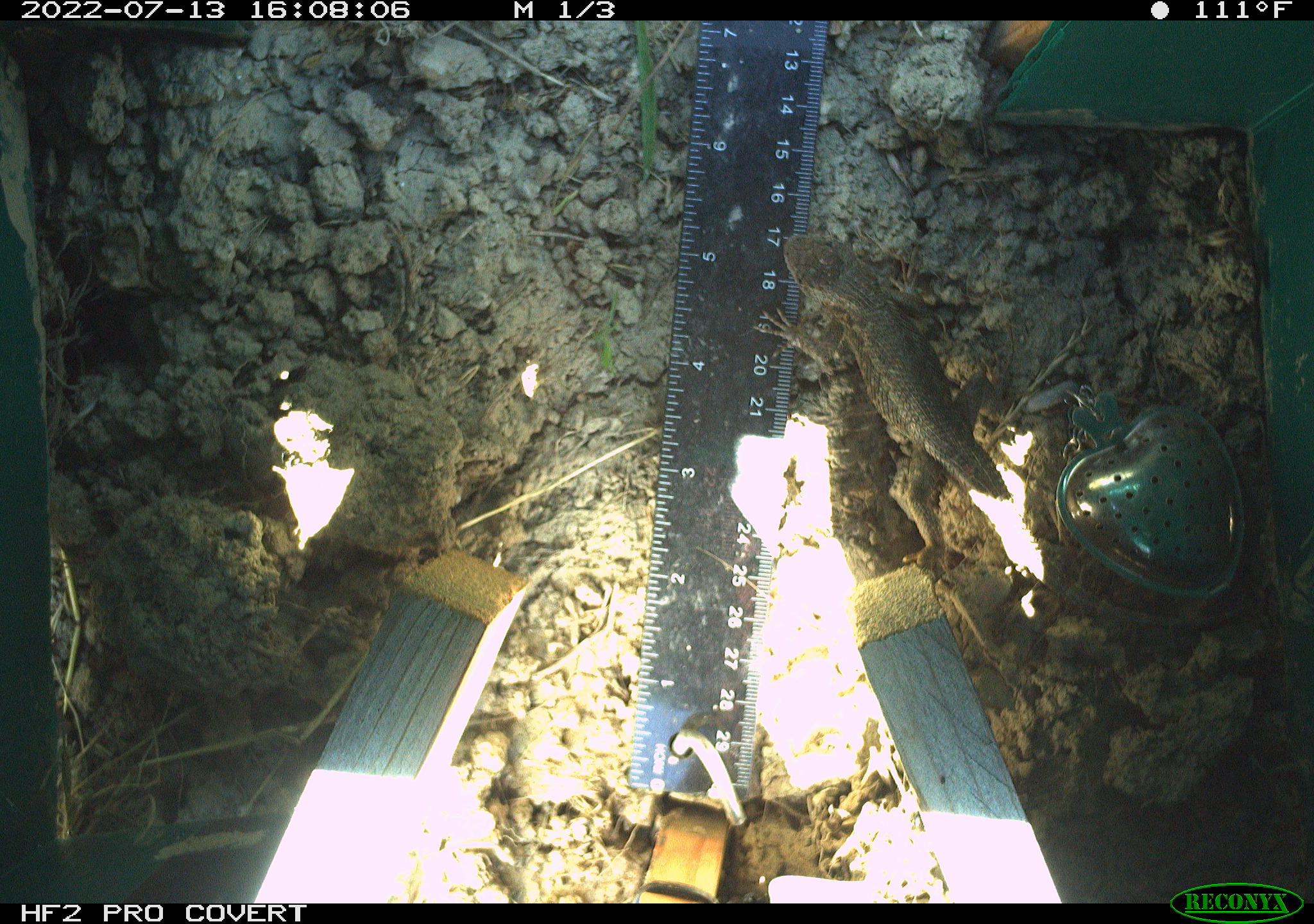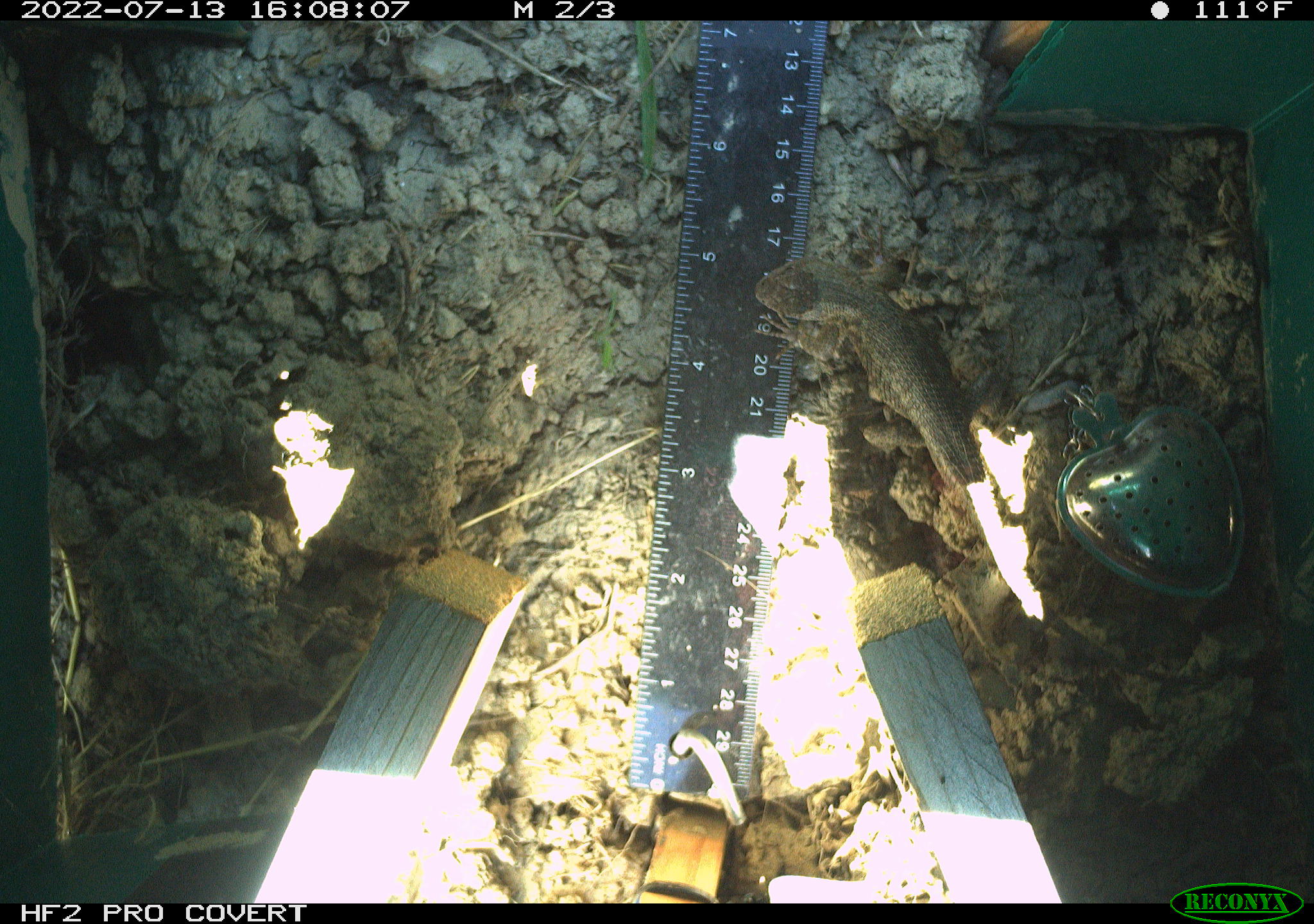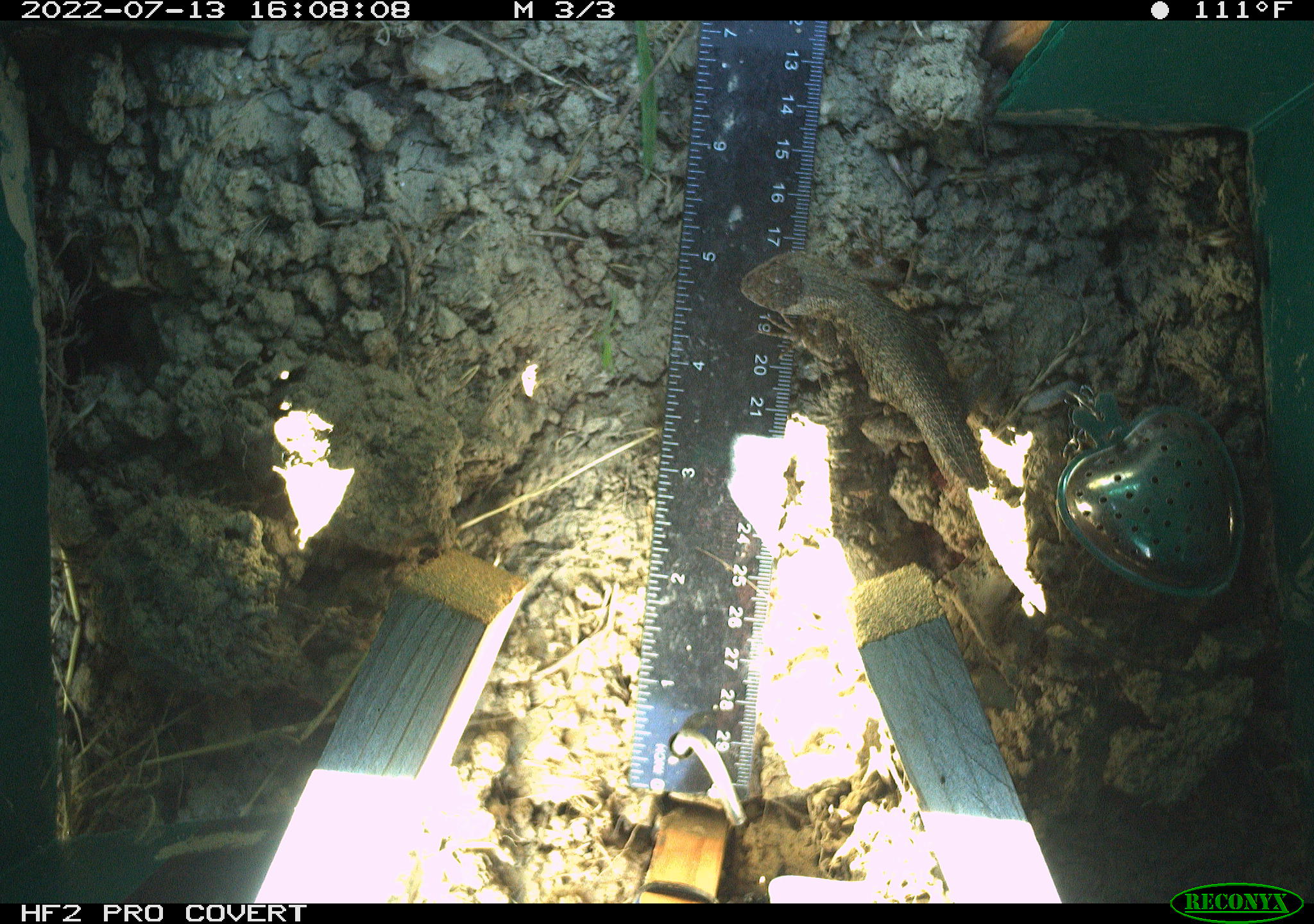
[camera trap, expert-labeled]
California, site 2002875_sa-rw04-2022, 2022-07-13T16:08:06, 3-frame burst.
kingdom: Animalia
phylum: Chordata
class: Reptilia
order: Squamata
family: Phrynosomatidae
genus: Sceloporus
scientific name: Sceloporus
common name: spiny lizards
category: sceloporus species